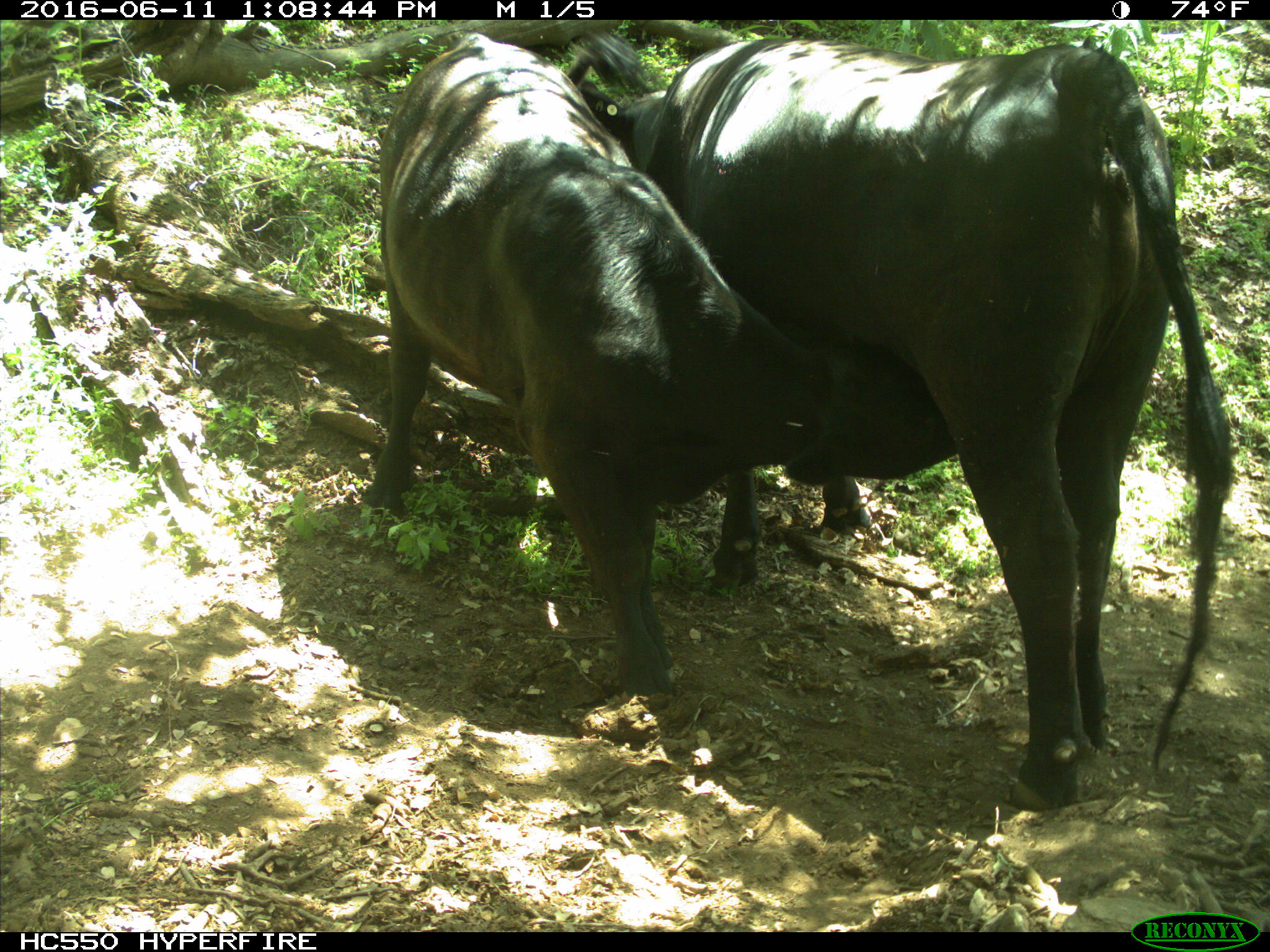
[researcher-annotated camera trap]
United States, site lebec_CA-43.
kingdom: Animalia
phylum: Chordata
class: Mammalia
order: Artiodactyla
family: Bovidae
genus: Bos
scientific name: Bos taurus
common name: domestic cow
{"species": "Bos taurus (domestic cow)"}